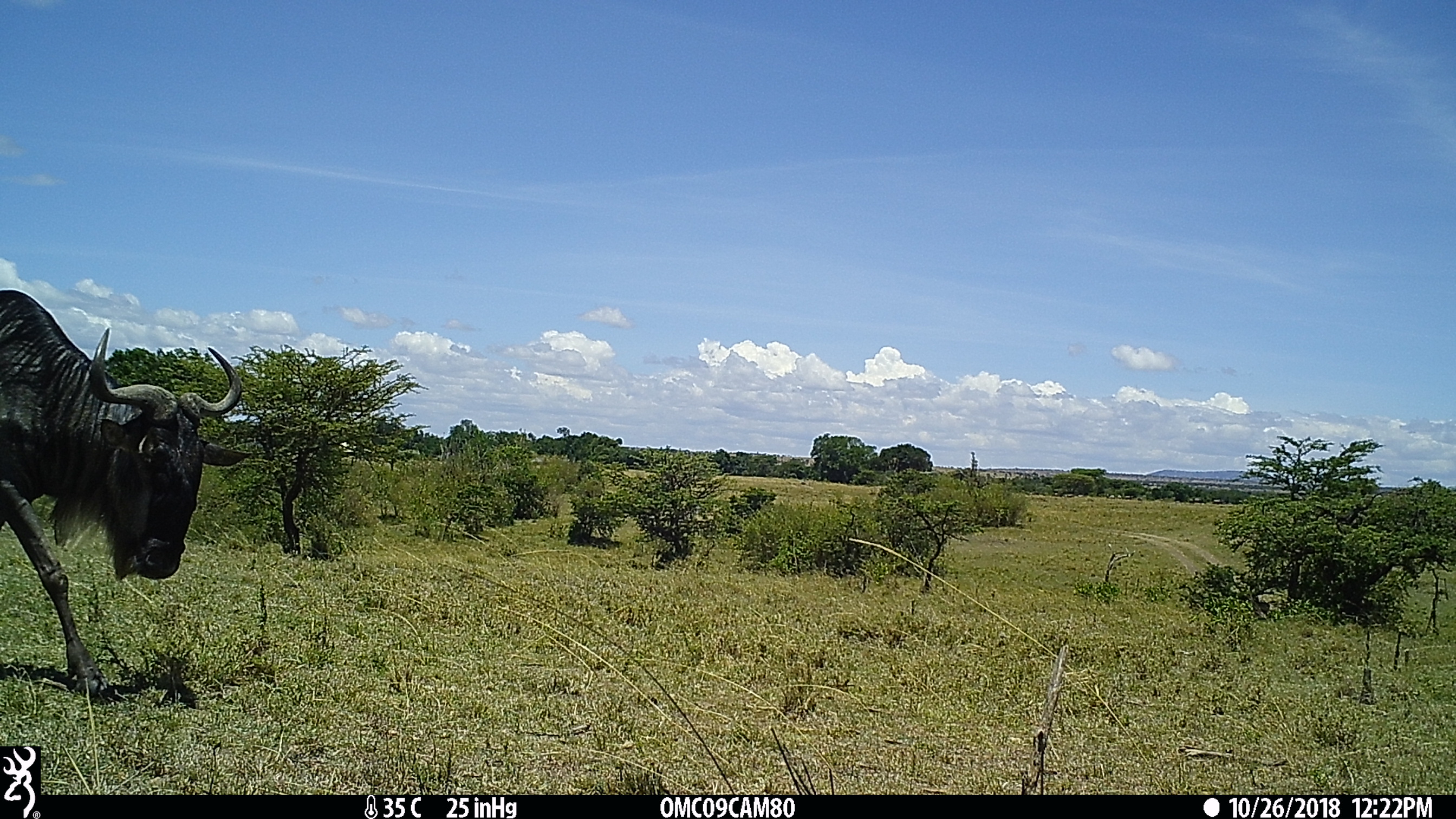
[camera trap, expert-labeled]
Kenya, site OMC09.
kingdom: Animalia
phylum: Chordata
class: Mammalia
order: Artiodactyla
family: Bovidae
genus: Connochaetes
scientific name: Connochaetes taurinus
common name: blue wildebeest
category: wildebeest